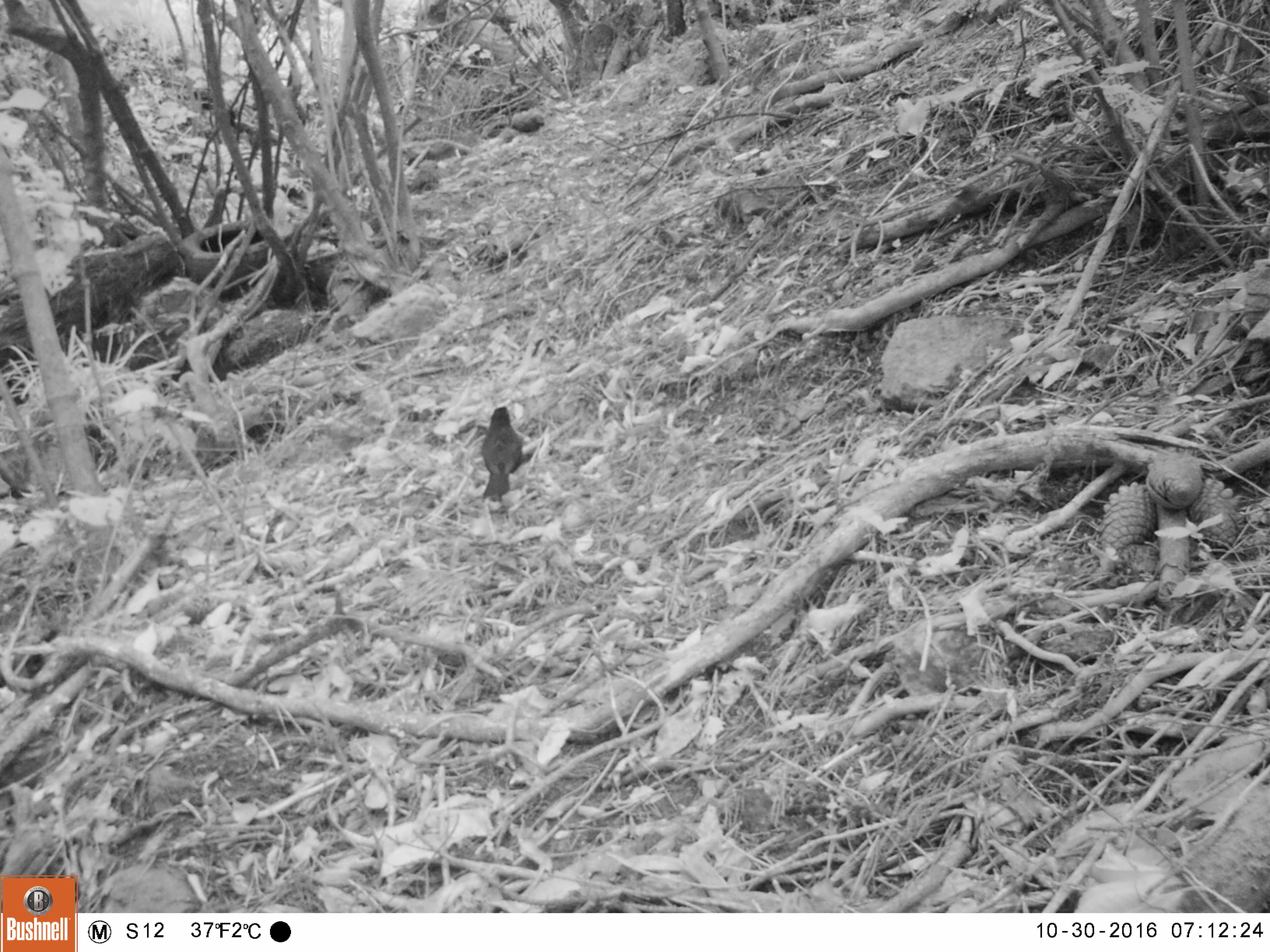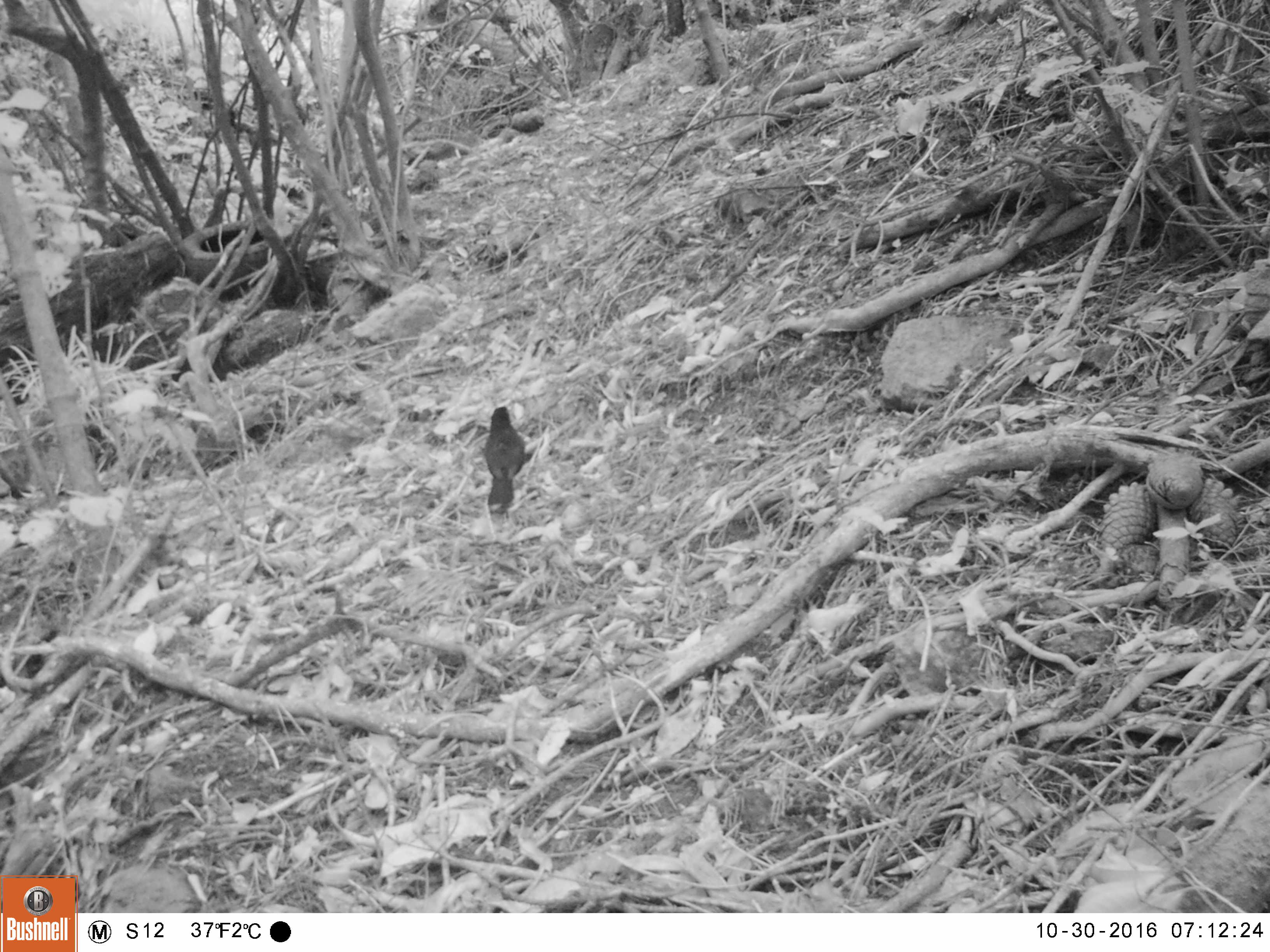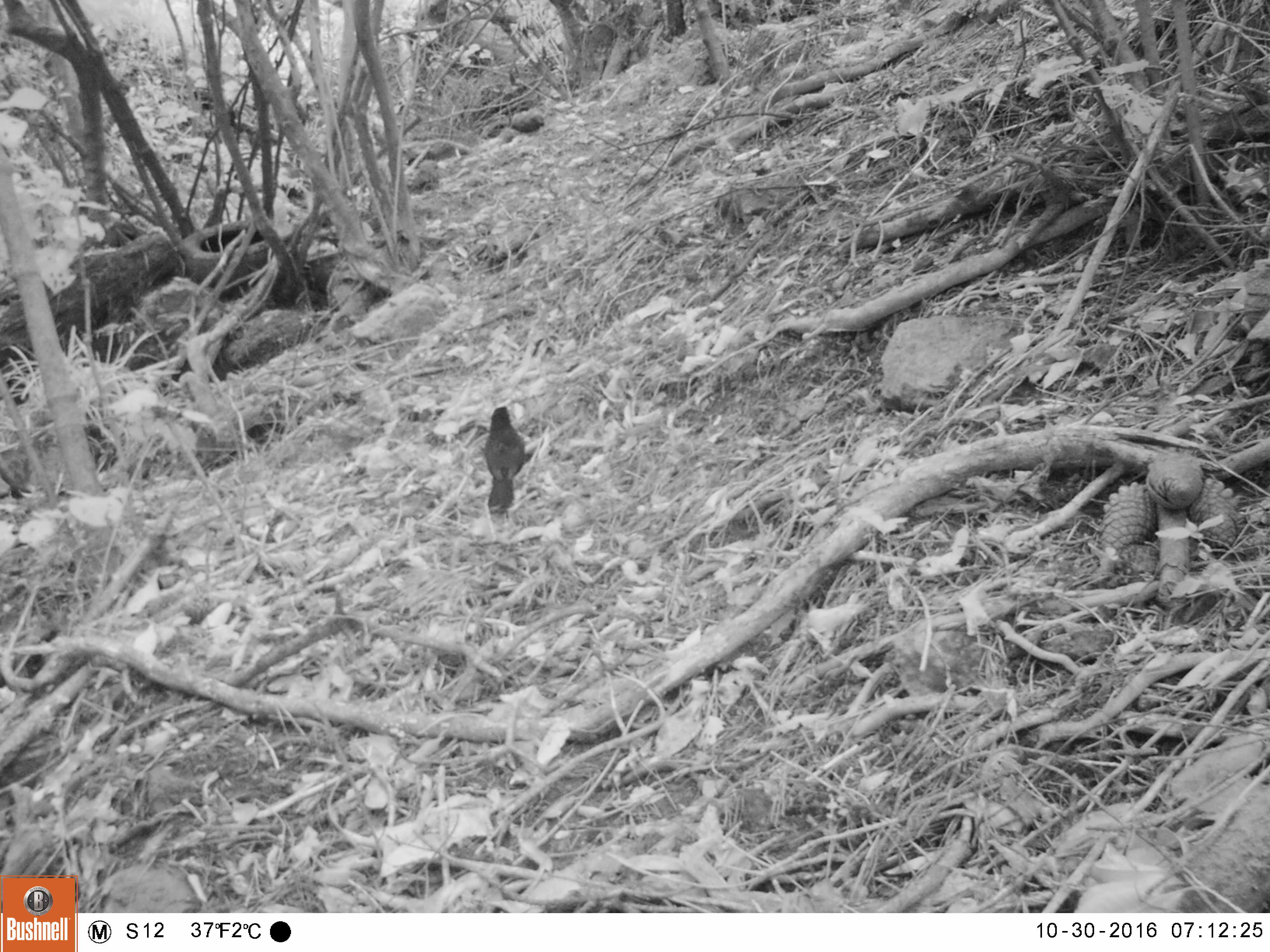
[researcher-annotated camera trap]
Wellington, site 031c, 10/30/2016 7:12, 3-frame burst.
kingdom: Animalia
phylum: Chordata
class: Aves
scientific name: Aves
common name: bird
Bird (Aves).